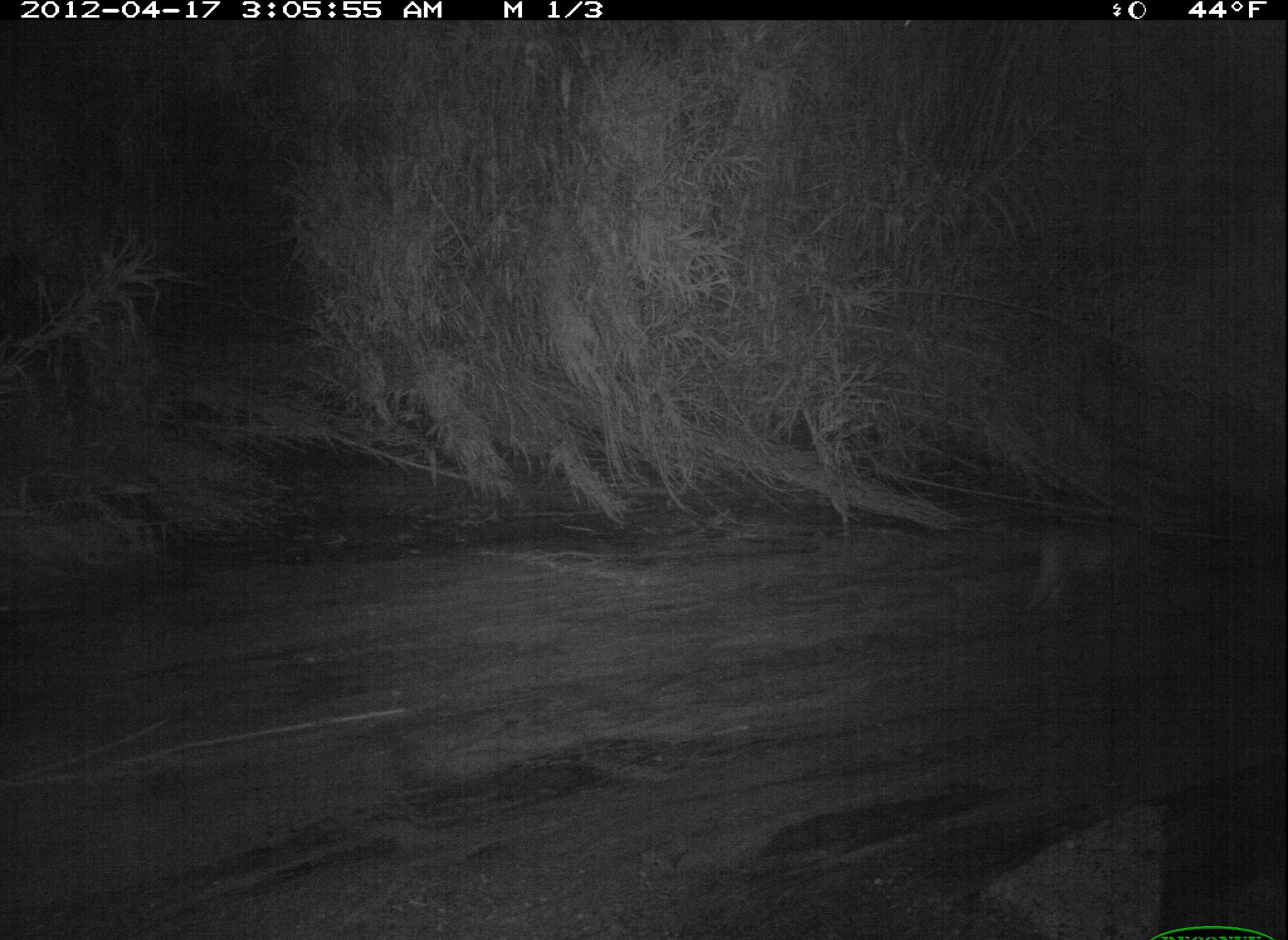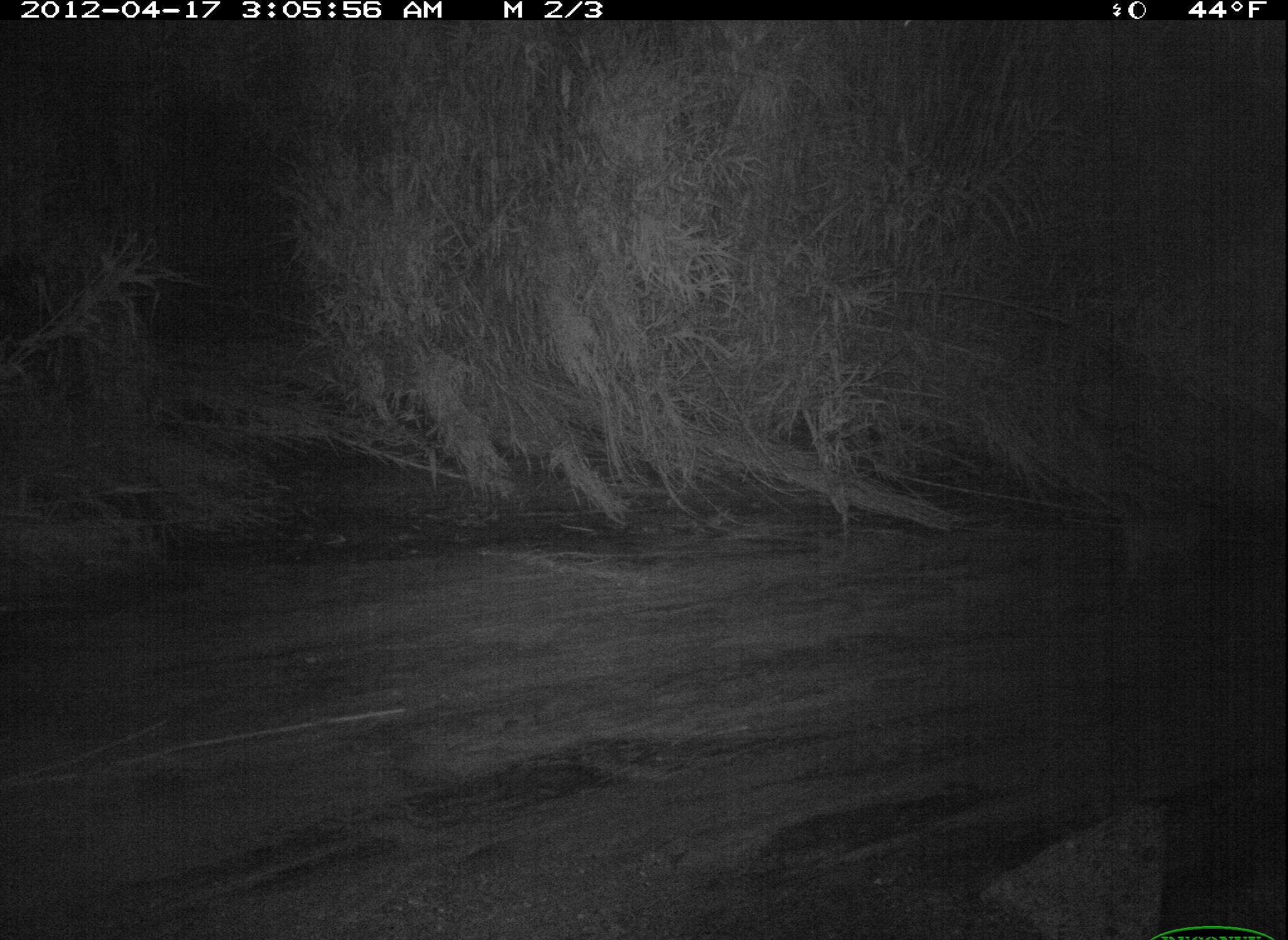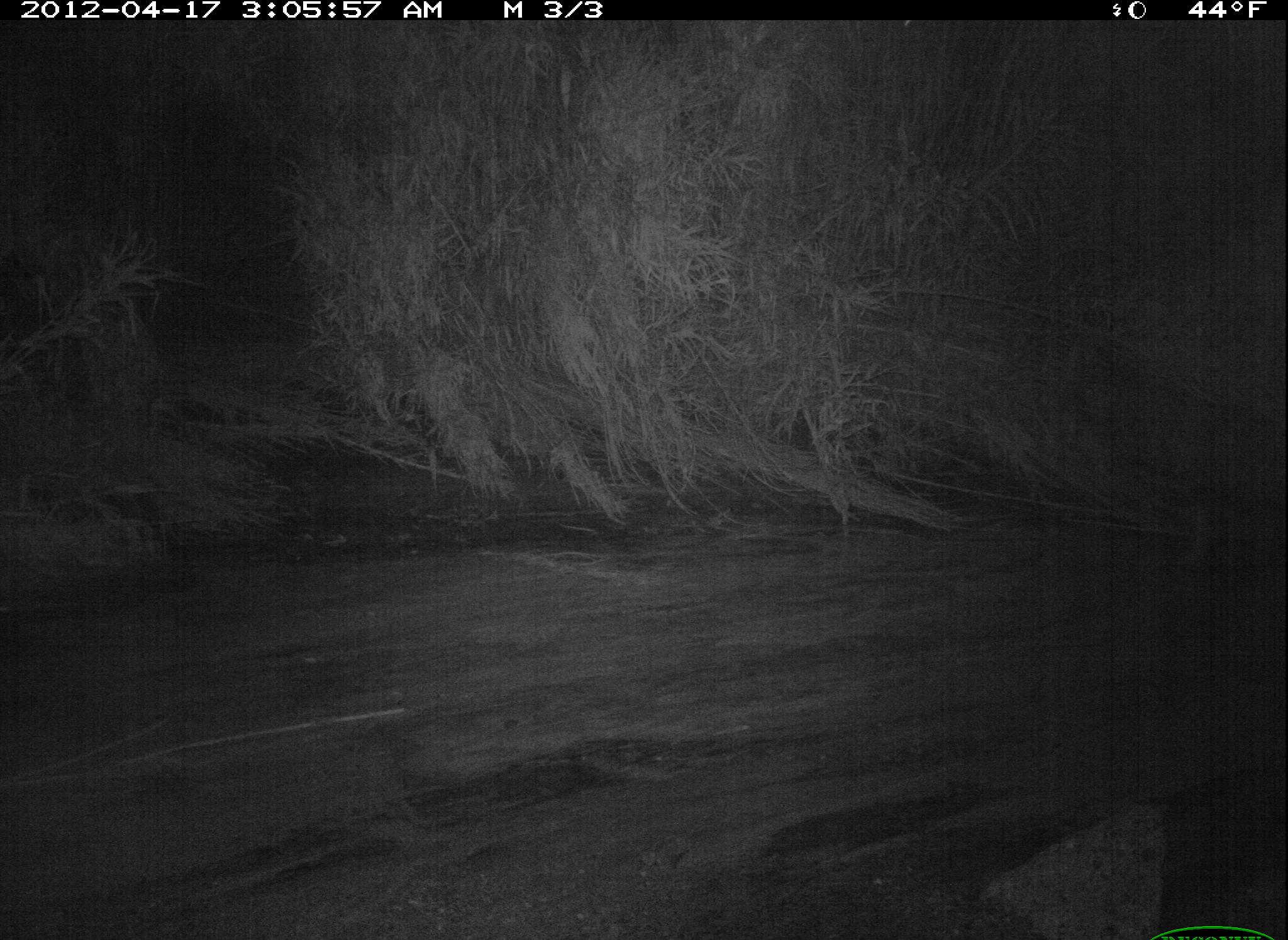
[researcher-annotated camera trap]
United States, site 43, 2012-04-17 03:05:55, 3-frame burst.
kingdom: Animalia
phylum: Chordata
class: Mammalia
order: Carnivora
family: Felidae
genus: Lynx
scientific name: Lynx rufus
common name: bobcat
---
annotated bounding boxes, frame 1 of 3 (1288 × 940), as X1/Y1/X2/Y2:
bobcat: 1016/502/1168/632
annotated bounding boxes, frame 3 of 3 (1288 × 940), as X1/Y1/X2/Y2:
bobcat: 1158/481/1285/584